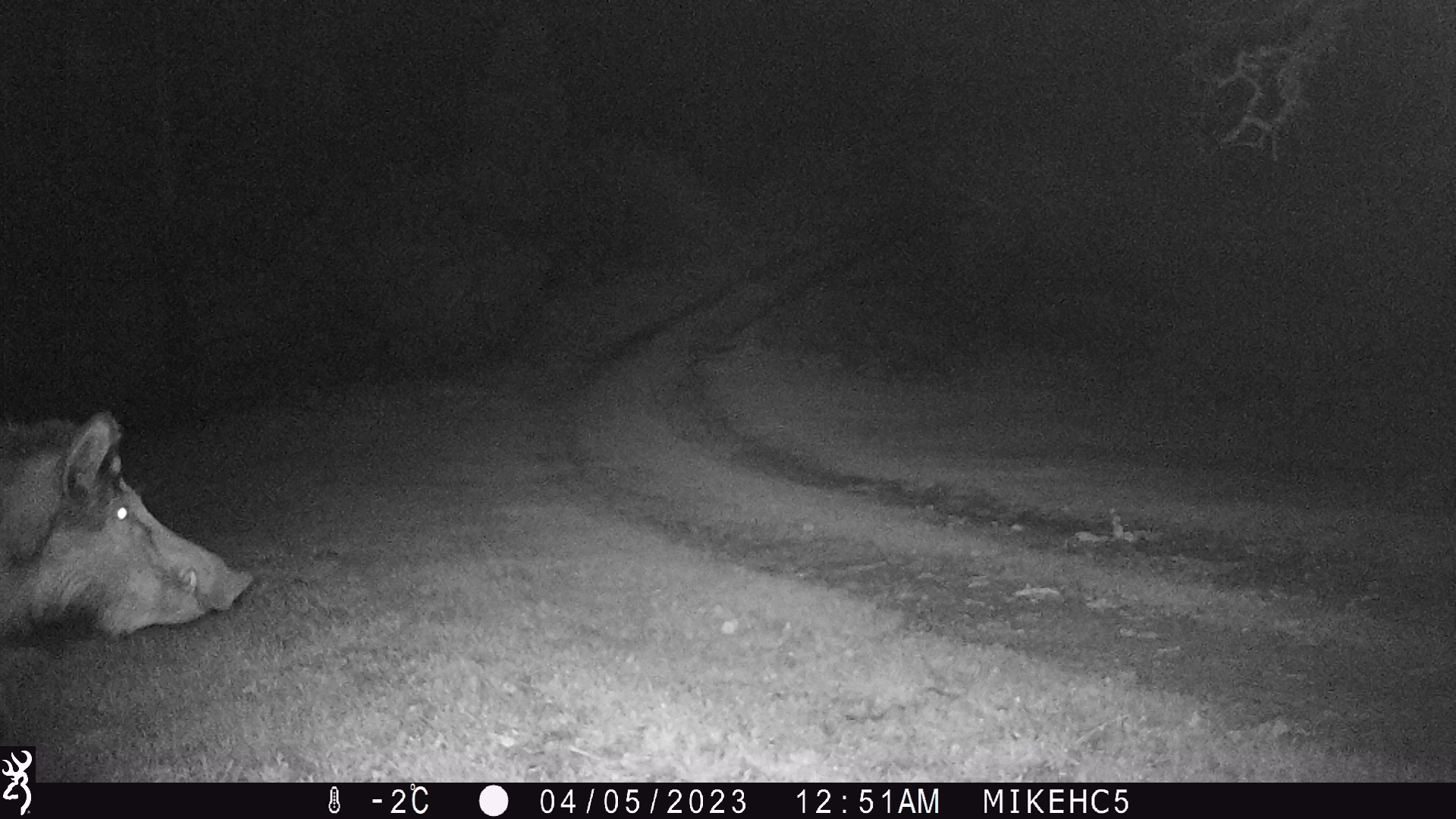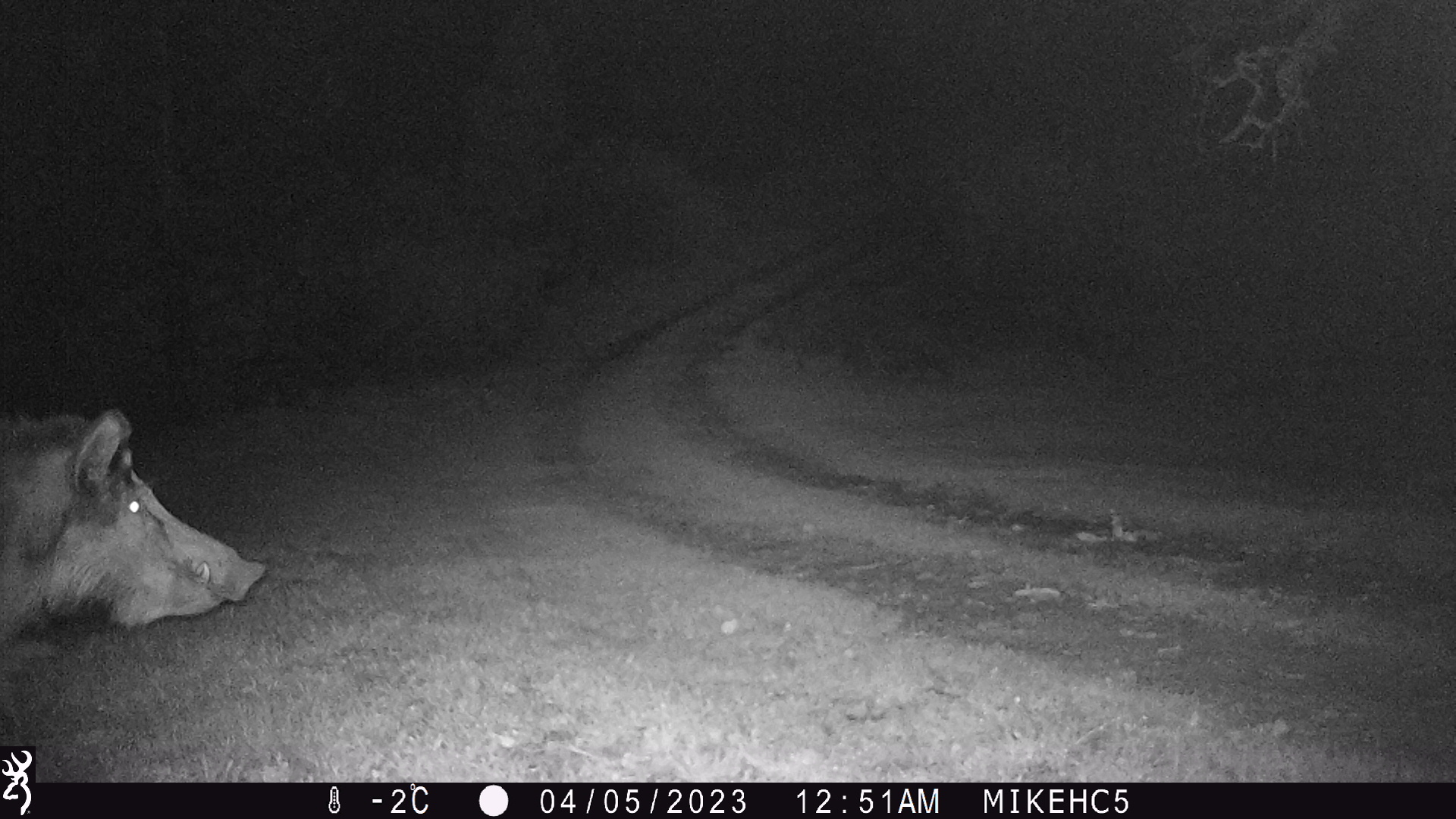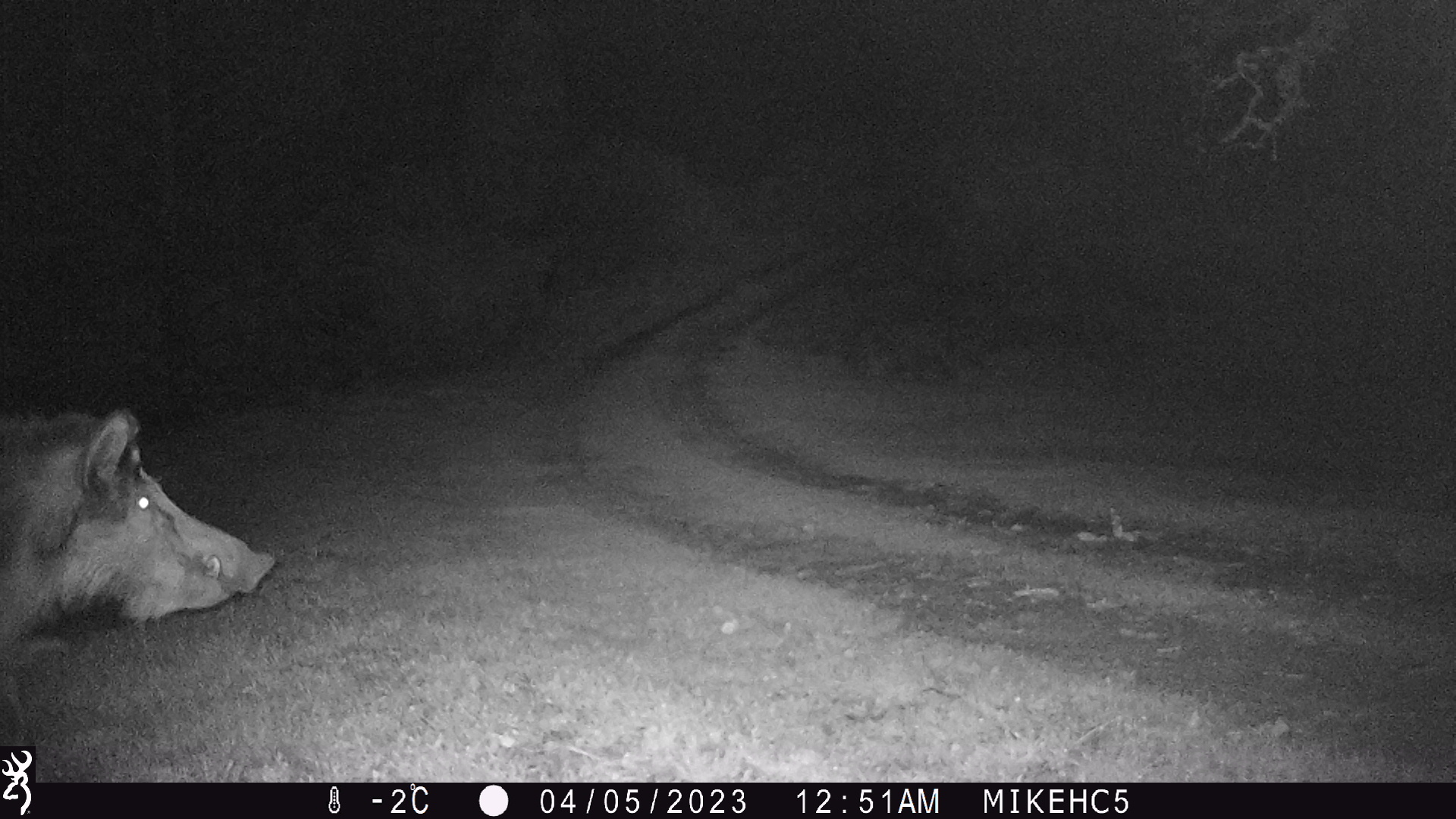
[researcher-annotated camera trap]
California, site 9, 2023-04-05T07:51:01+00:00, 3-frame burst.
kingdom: Animalia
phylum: Chordata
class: Mammalia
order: Artiodactyla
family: Suidae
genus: Sus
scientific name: Sus scrofa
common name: wild boar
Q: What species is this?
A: Wild boar (Sus scrofa).